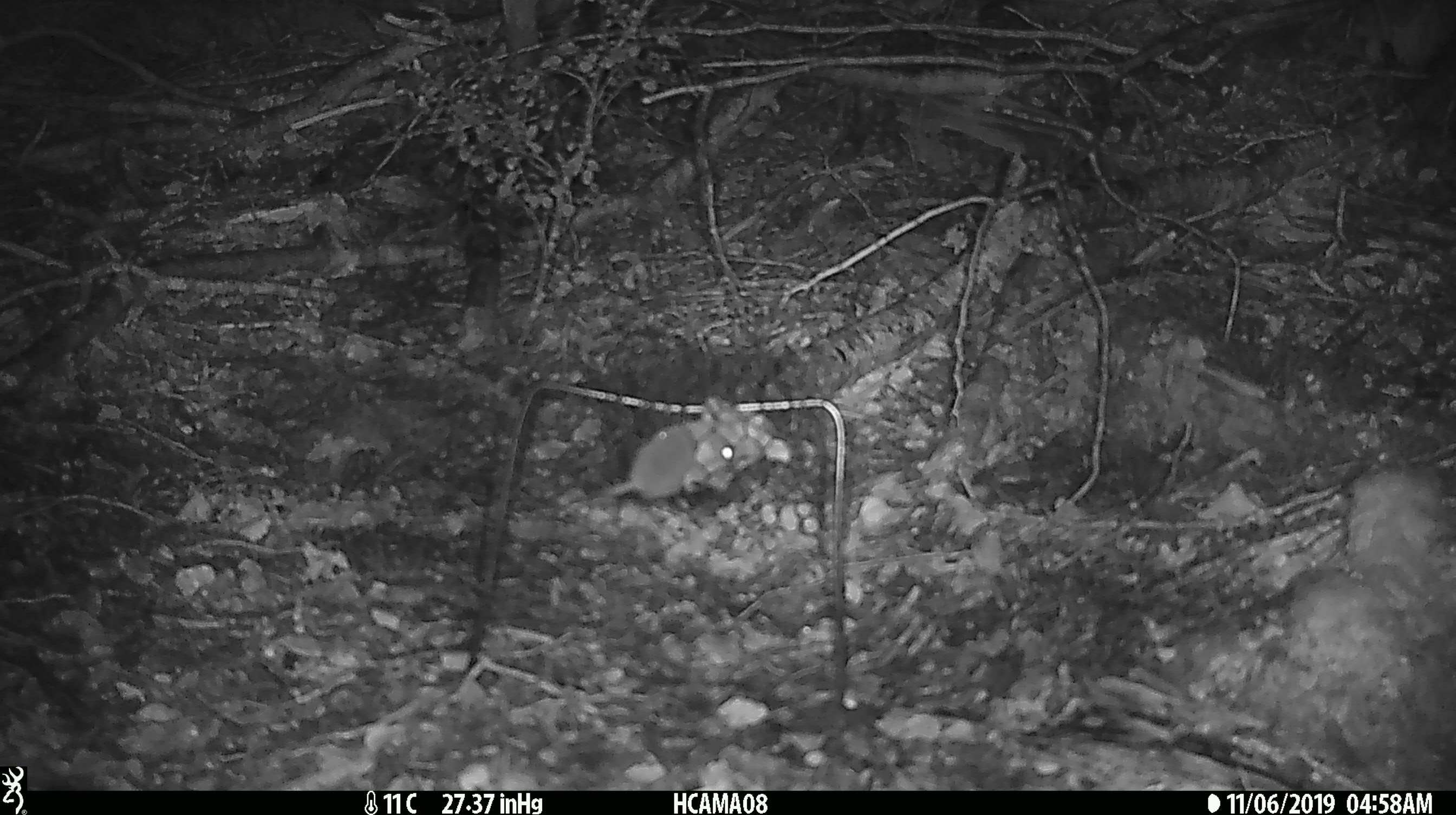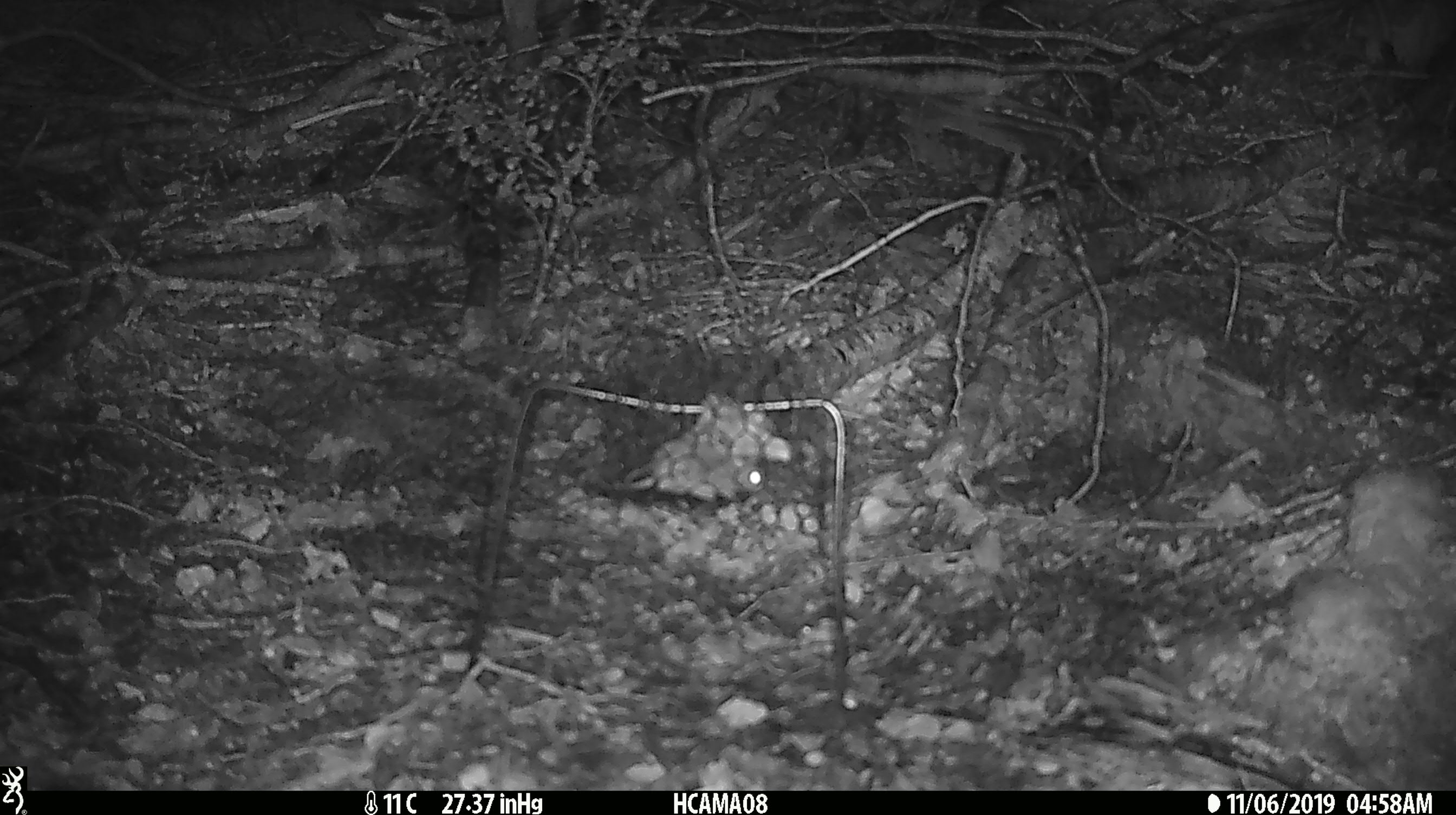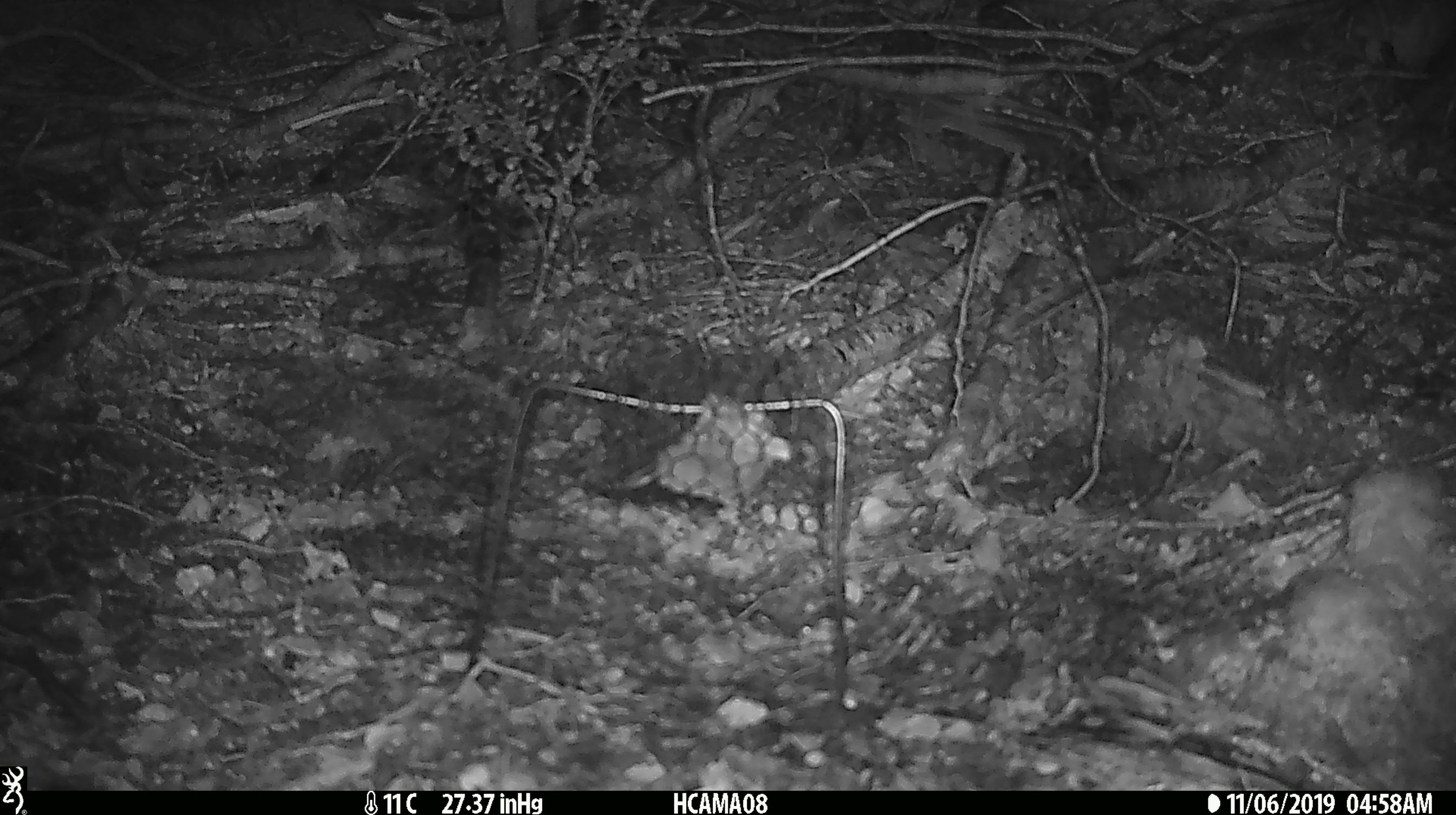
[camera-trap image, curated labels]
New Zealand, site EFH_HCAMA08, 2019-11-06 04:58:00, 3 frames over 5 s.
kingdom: Animalia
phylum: Chordata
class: Mammalia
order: Rodentia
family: Muridae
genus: Mus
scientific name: Mus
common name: mouse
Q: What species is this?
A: Mouse (Mus).